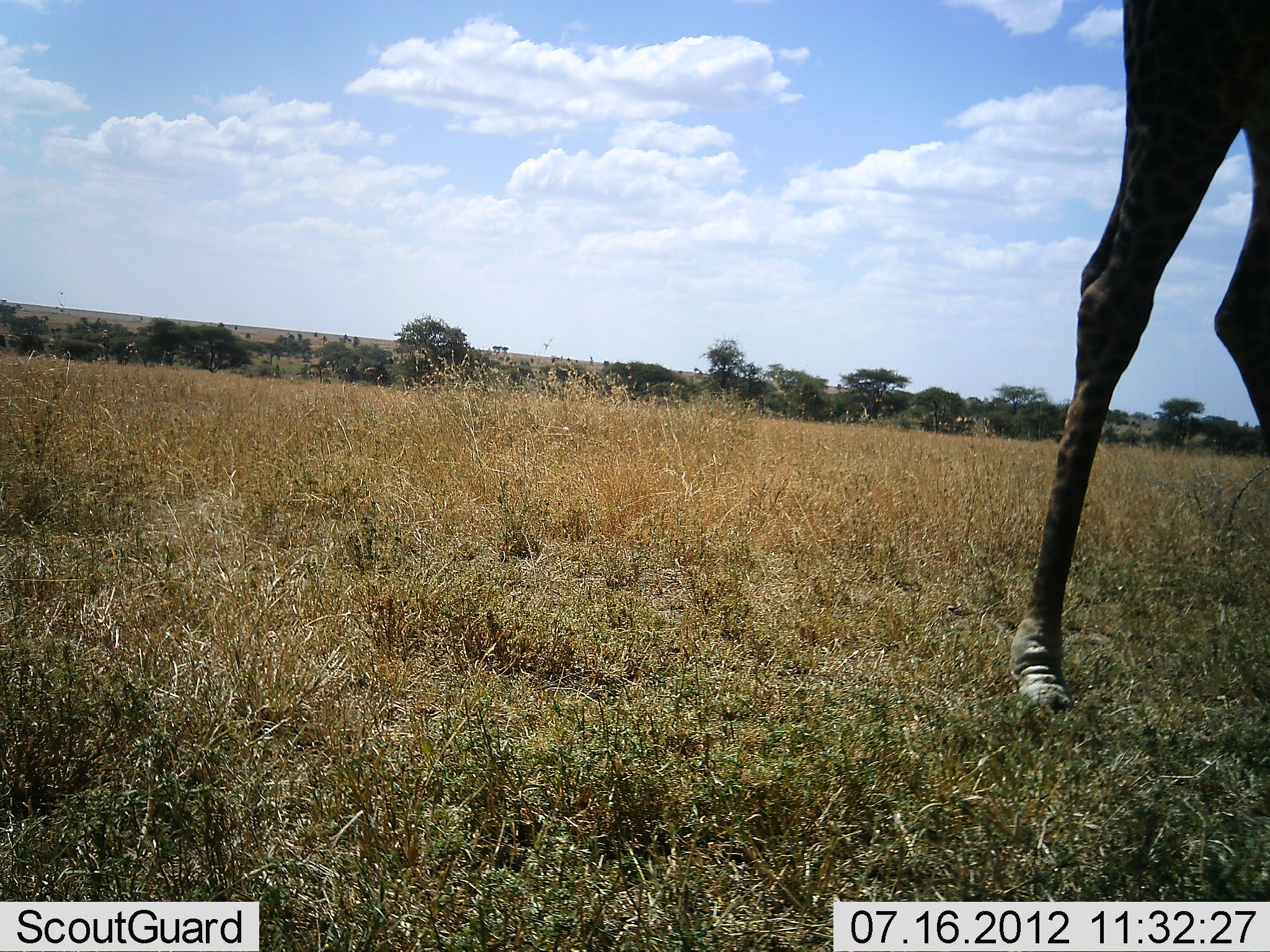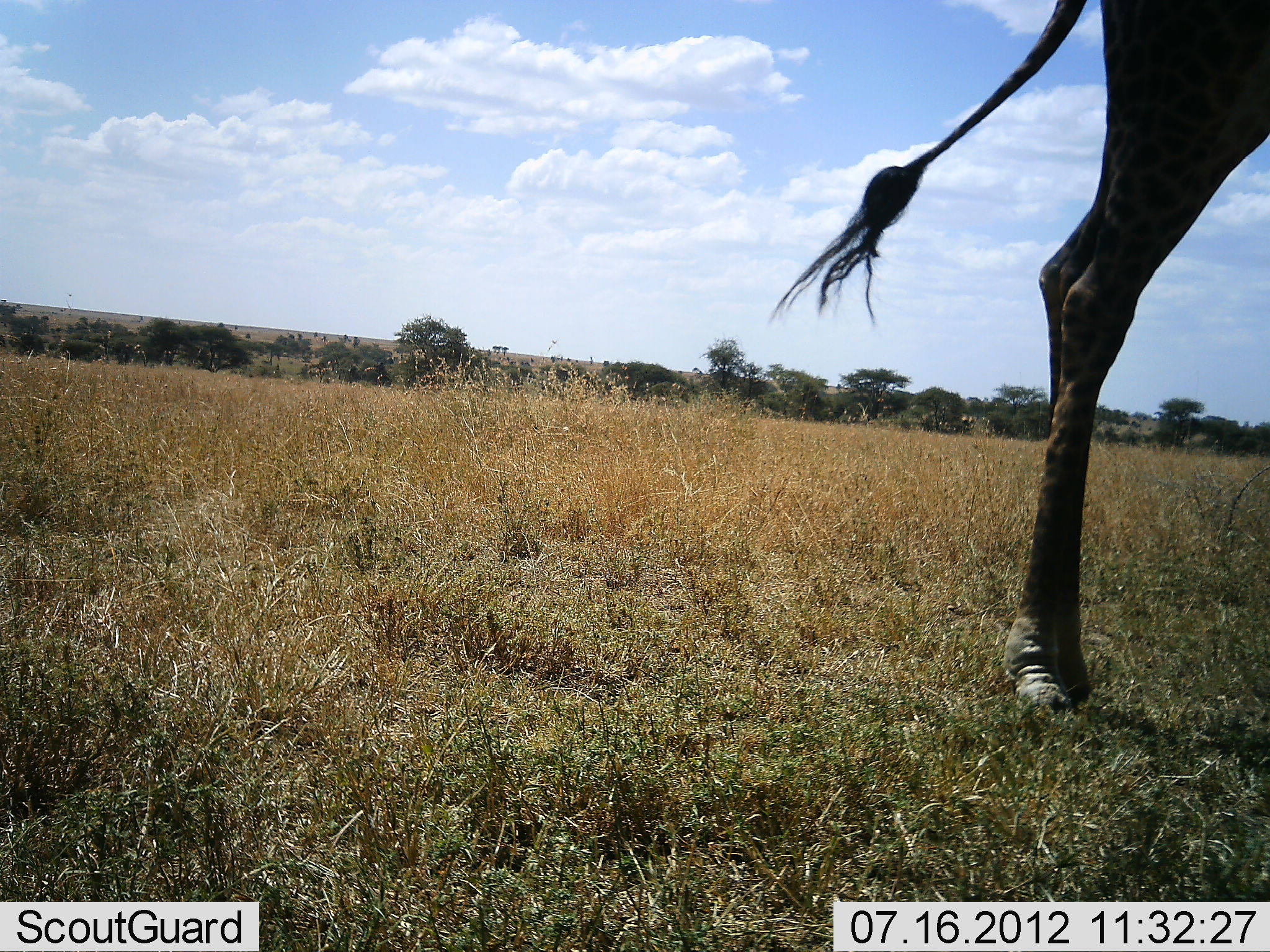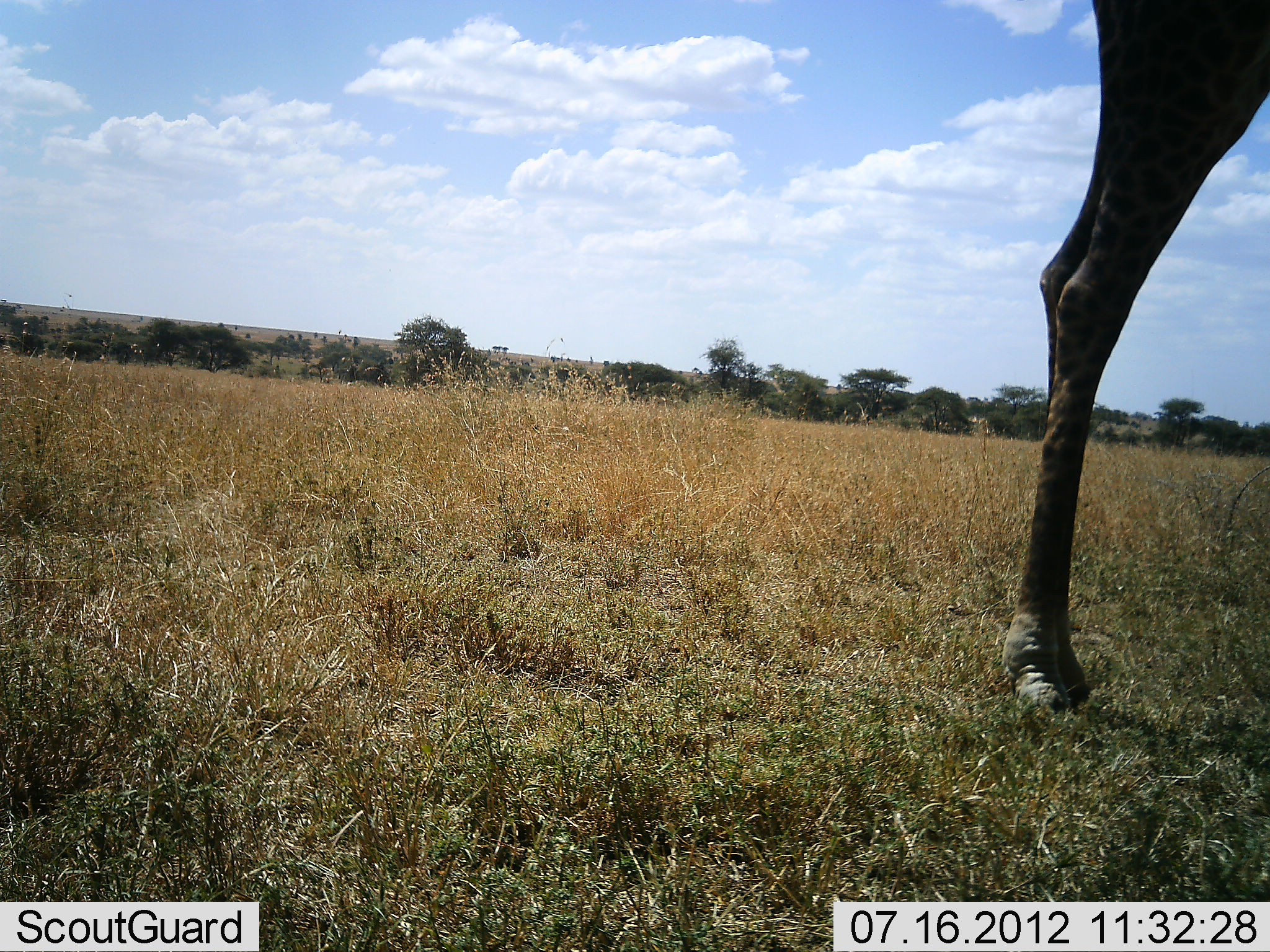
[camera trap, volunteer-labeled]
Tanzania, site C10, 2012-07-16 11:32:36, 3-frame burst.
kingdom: Animalia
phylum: Chordata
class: Mammalia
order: Artiodactyla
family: Giraffidae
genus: Giraffa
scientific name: Giraffa camelopardalis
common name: giraffe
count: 1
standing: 50%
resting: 0%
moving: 50%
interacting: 0%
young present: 0%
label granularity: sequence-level